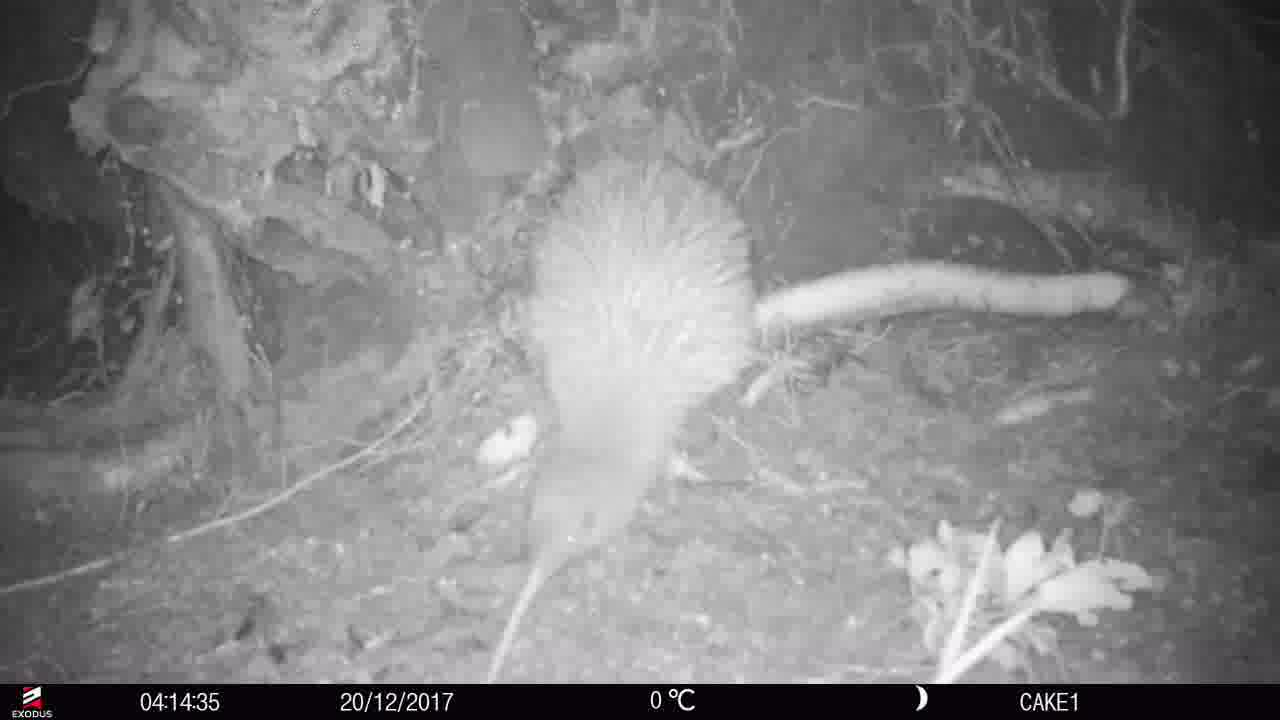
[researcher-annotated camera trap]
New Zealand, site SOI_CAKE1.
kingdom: Animalia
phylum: Chordata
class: Aves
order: Apterygiformes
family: Apterygidae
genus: Apteryx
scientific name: Apteryx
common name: kiwi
Kiwi (Apteryx).